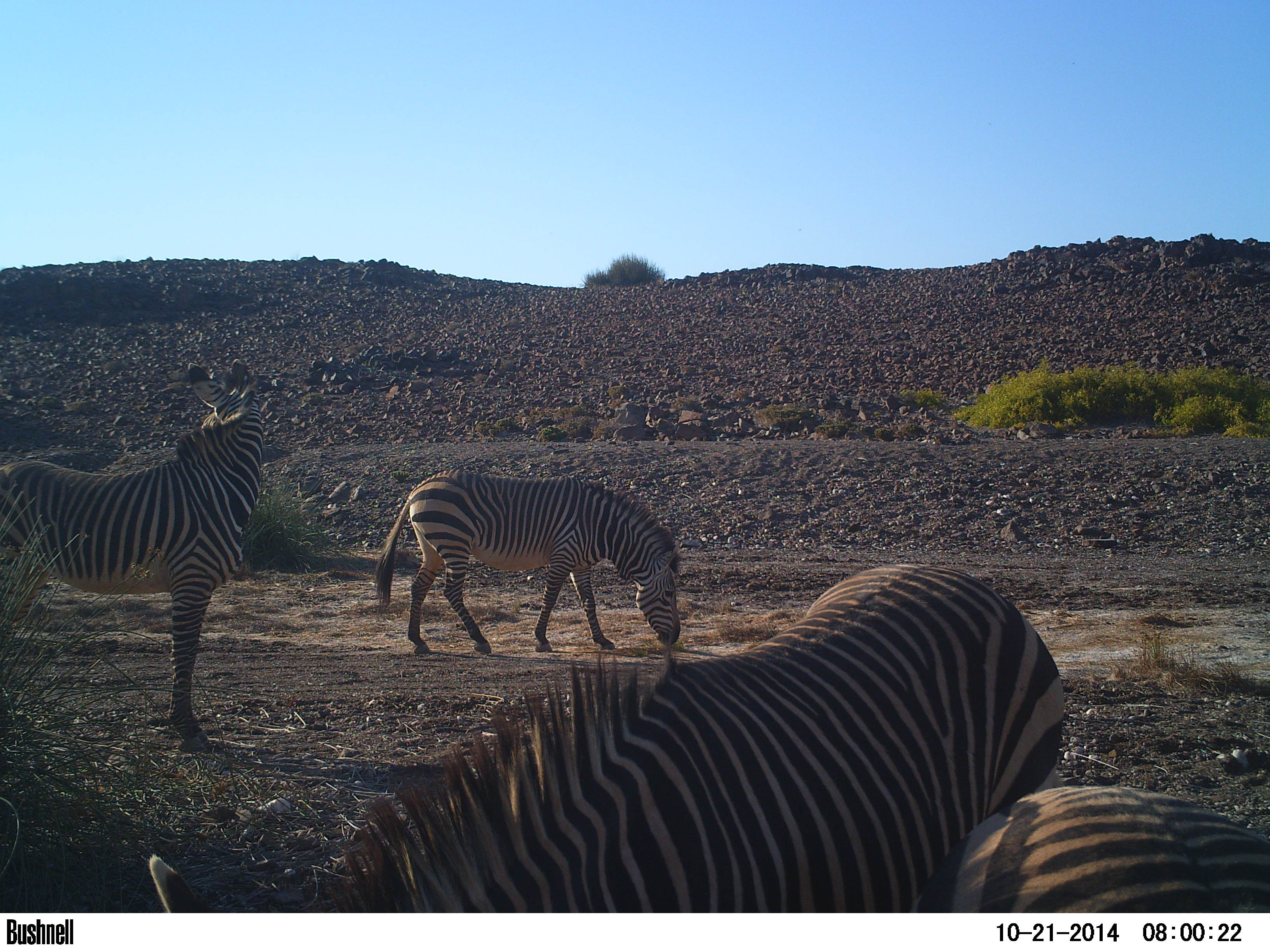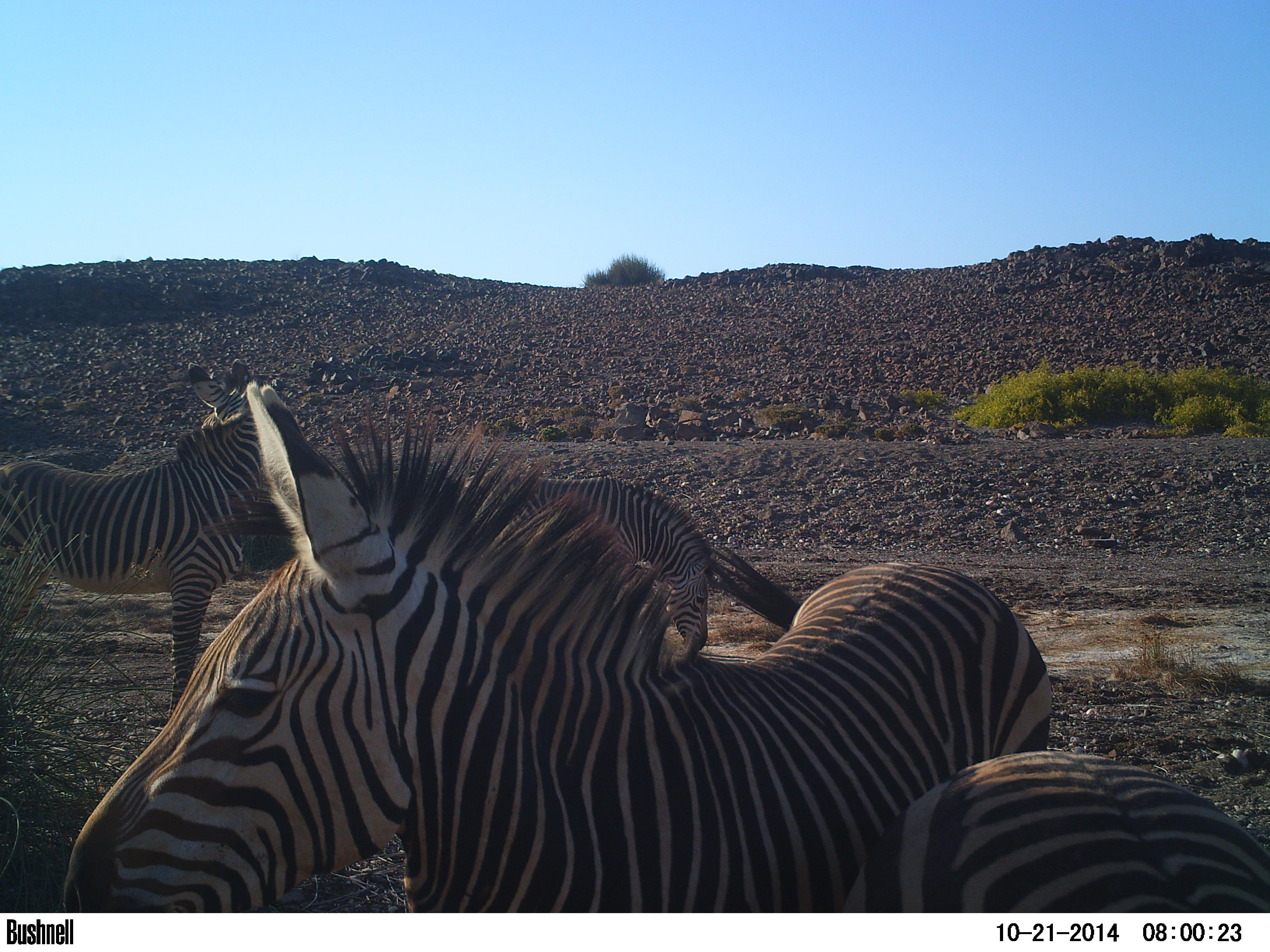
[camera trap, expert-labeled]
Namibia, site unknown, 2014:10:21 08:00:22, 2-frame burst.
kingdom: Animalia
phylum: Chordata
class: Mammalia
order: Perissodactyla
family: Equidae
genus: Equus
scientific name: Equus zebra hartmannae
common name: hartmann's mountain zebra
Equus zebra hartmannae (hartmann's mountain zebra).